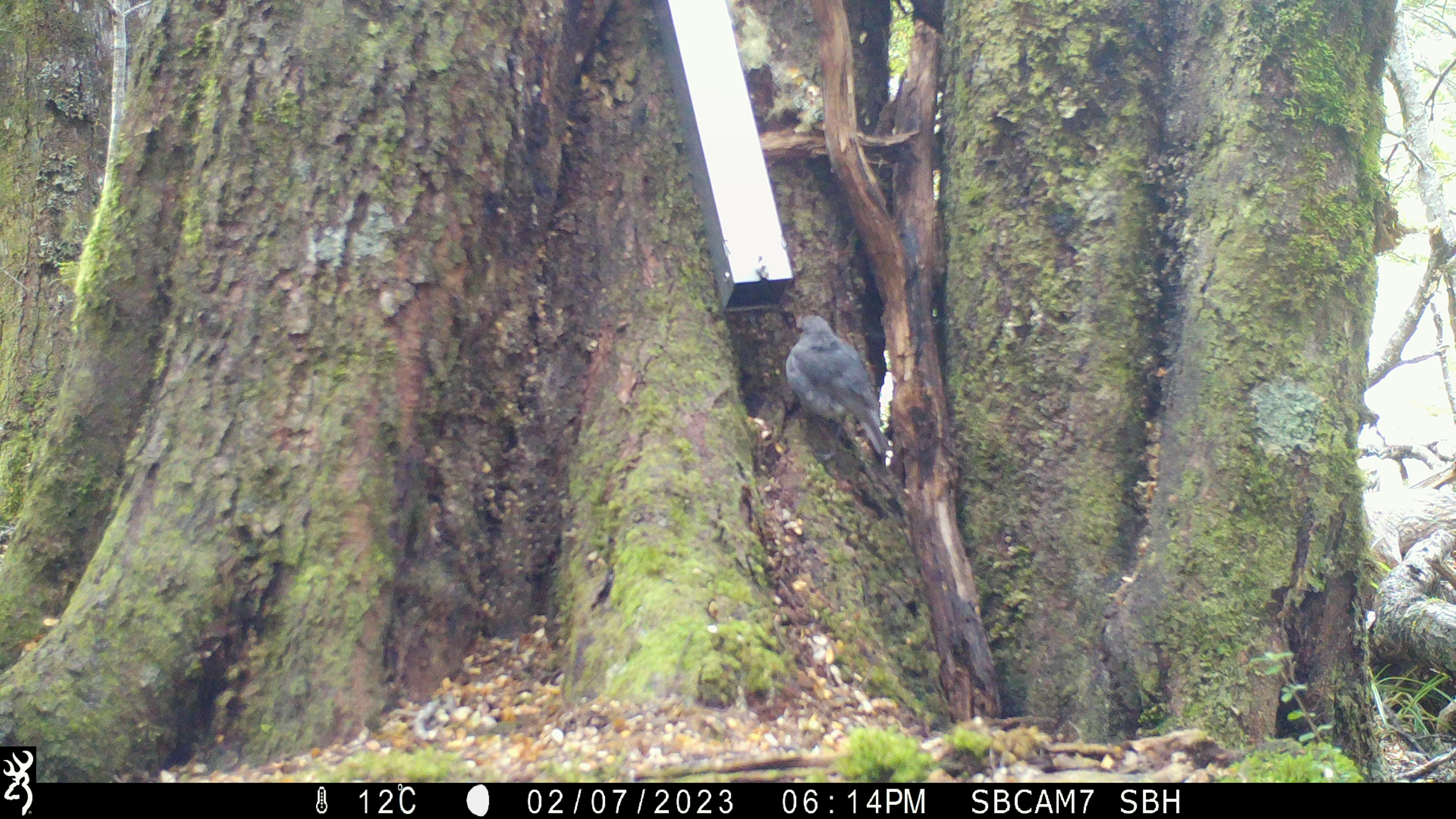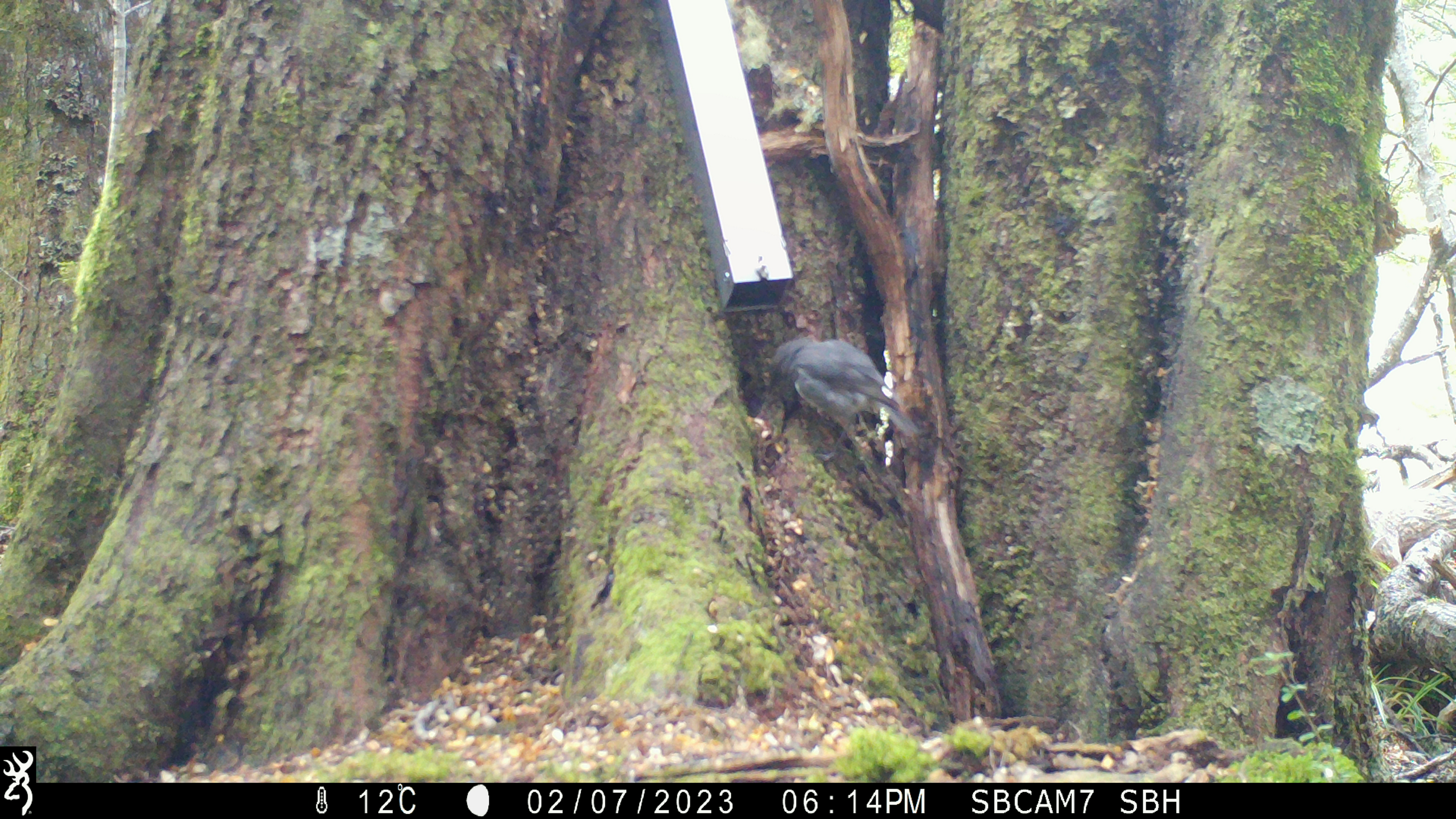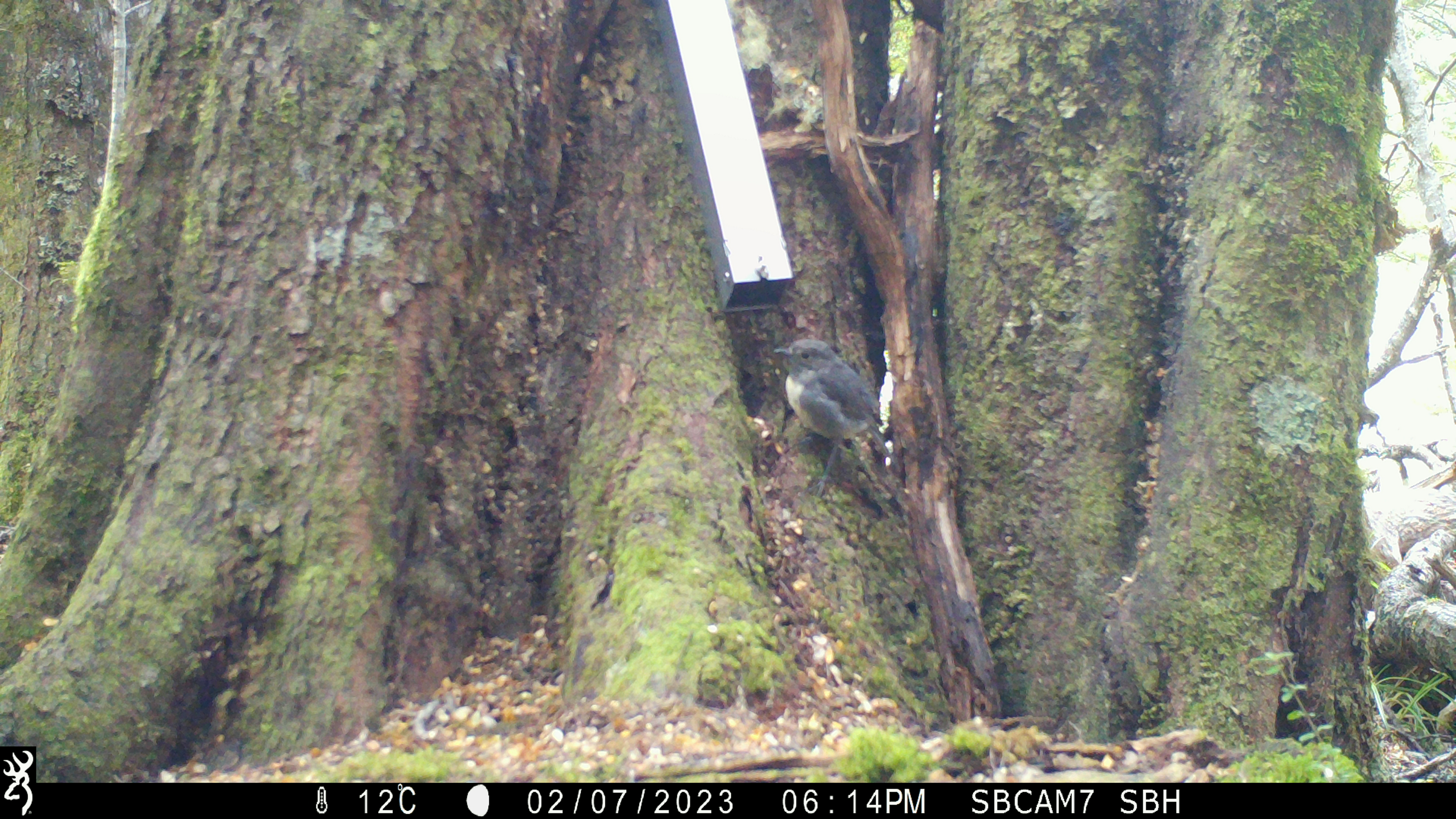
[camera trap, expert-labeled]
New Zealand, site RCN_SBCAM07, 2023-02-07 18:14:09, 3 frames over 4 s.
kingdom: Animalia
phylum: Chordata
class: Aves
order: Passeriformes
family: Petroicidae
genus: Petroica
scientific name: Petroica australis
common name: new zealand robin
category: robin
Robin (new zealand robin) (Petroica australis).